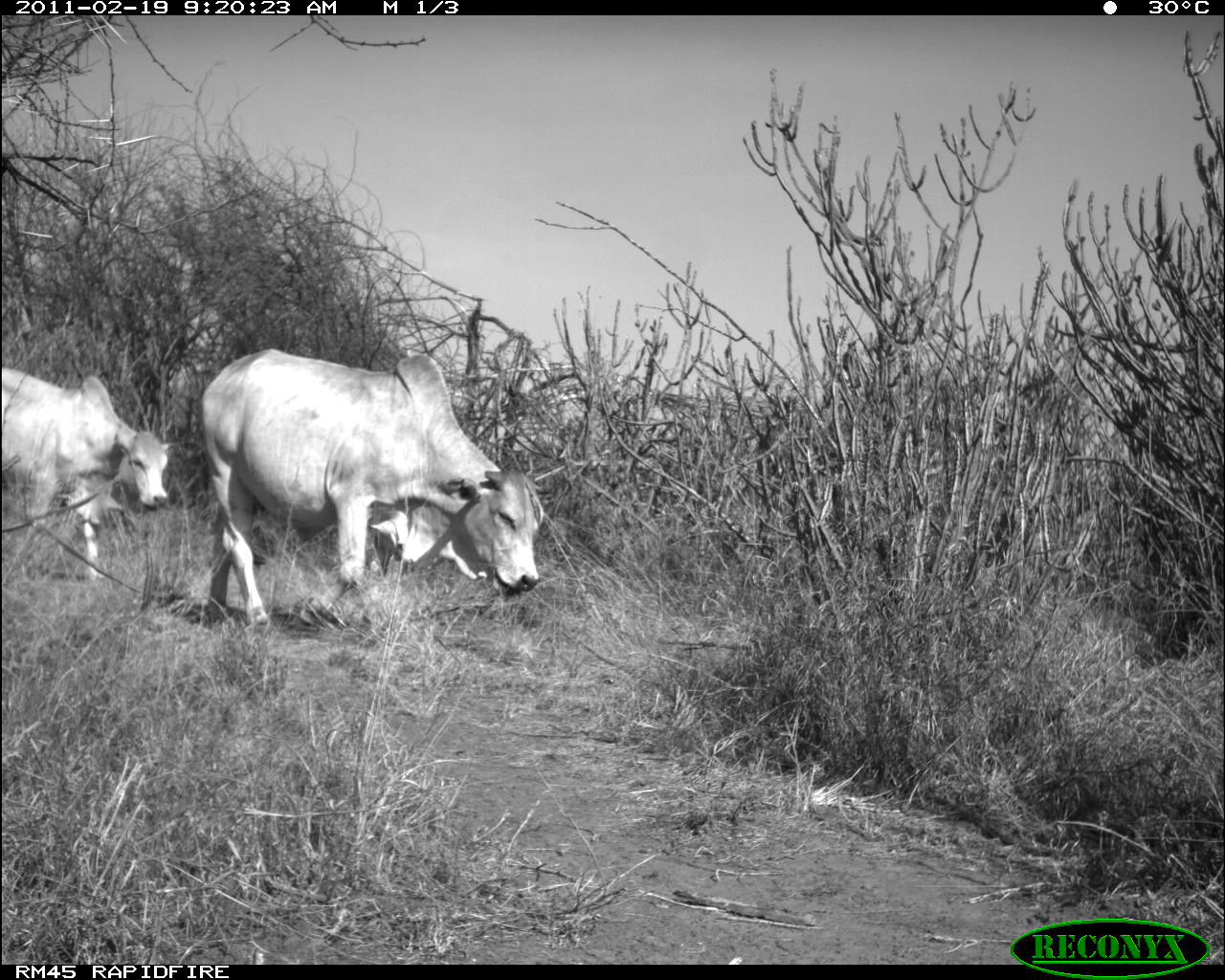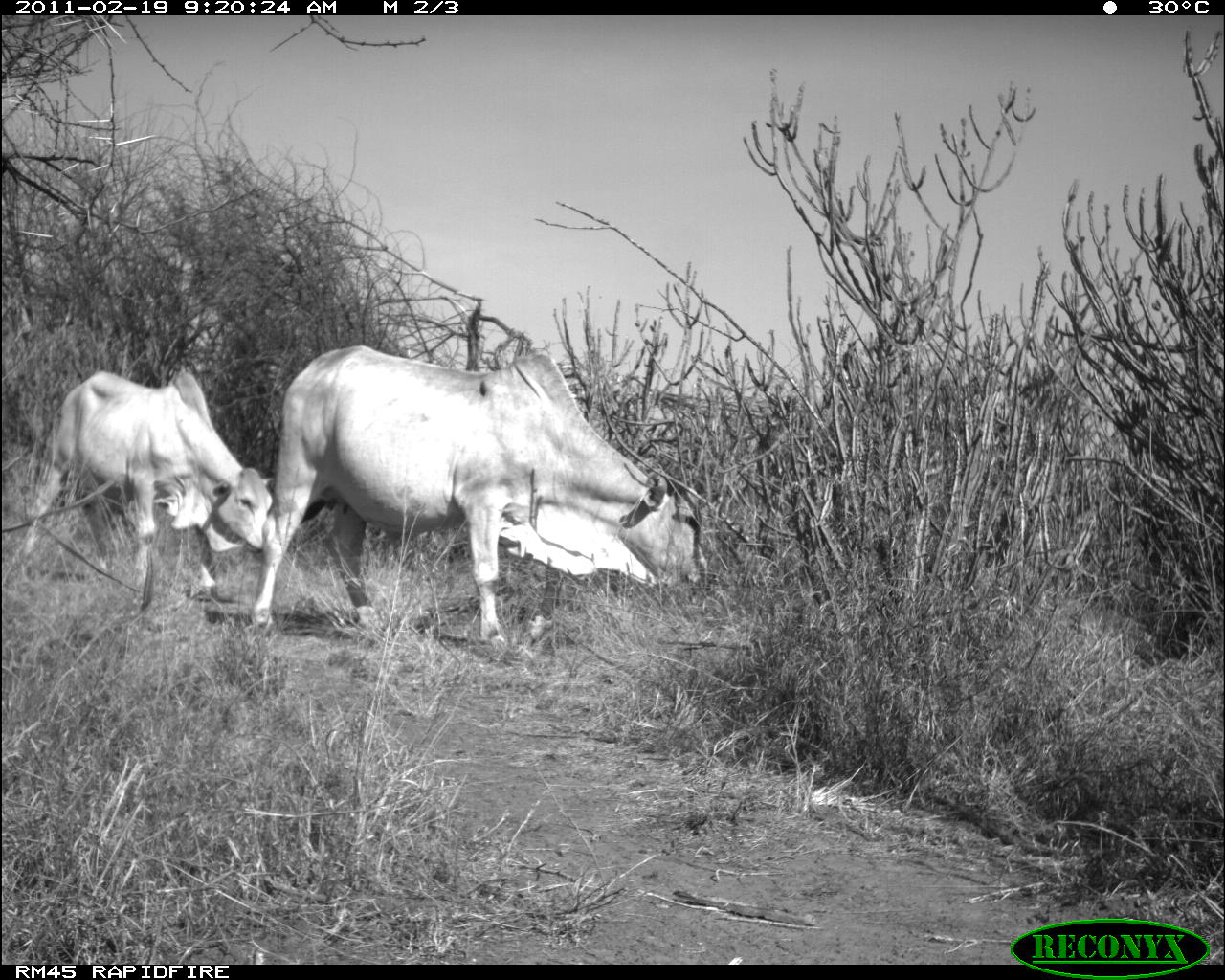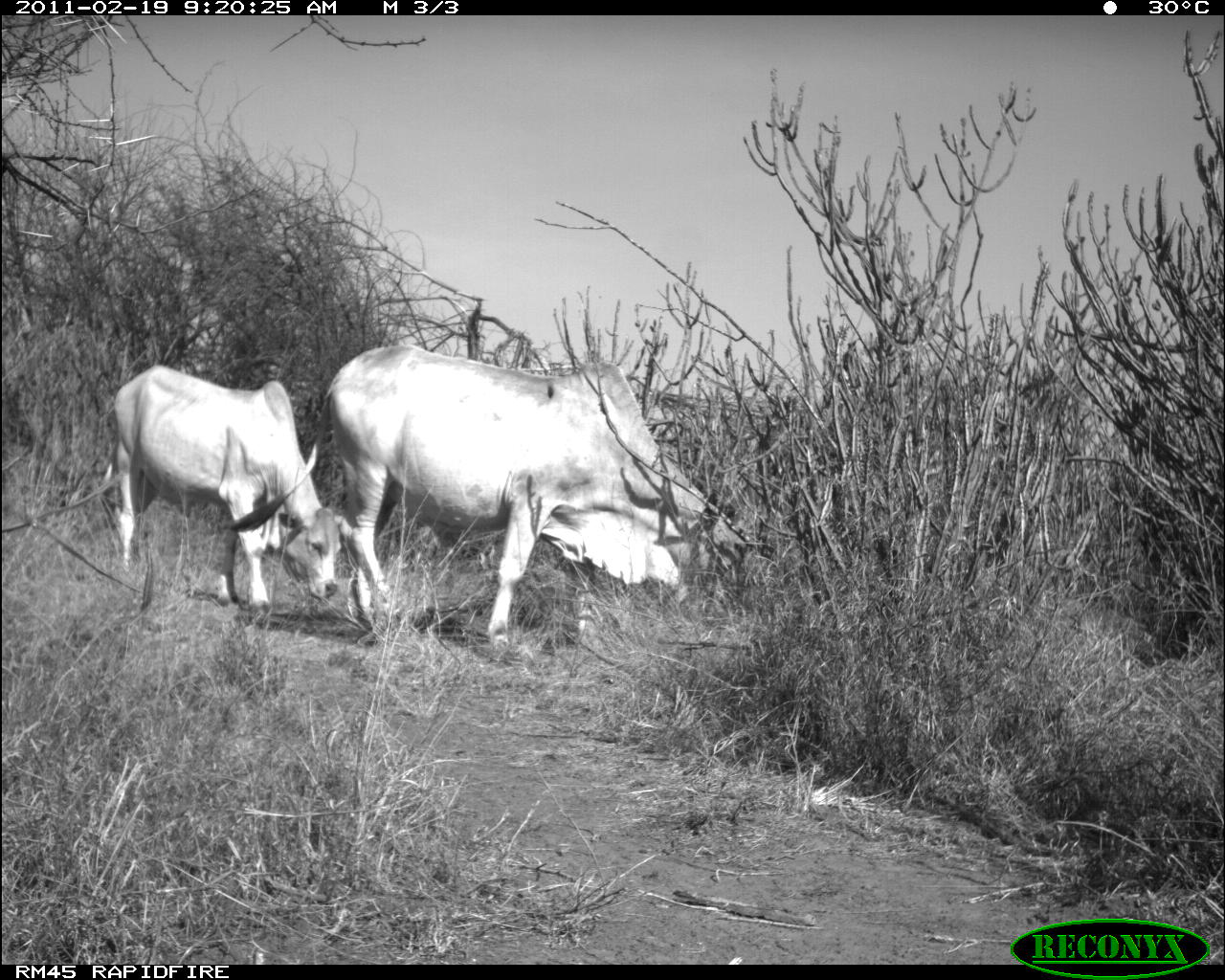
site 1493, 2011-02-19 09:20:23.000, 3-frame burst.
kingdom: Animalia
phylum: Chordata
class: Mammalia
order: Artiodactyla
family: Bovidae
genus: Bos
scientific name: Bos taurus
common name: domestic cattle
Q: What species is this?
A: Bos taurus (domestic cattle).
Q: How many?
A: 2.